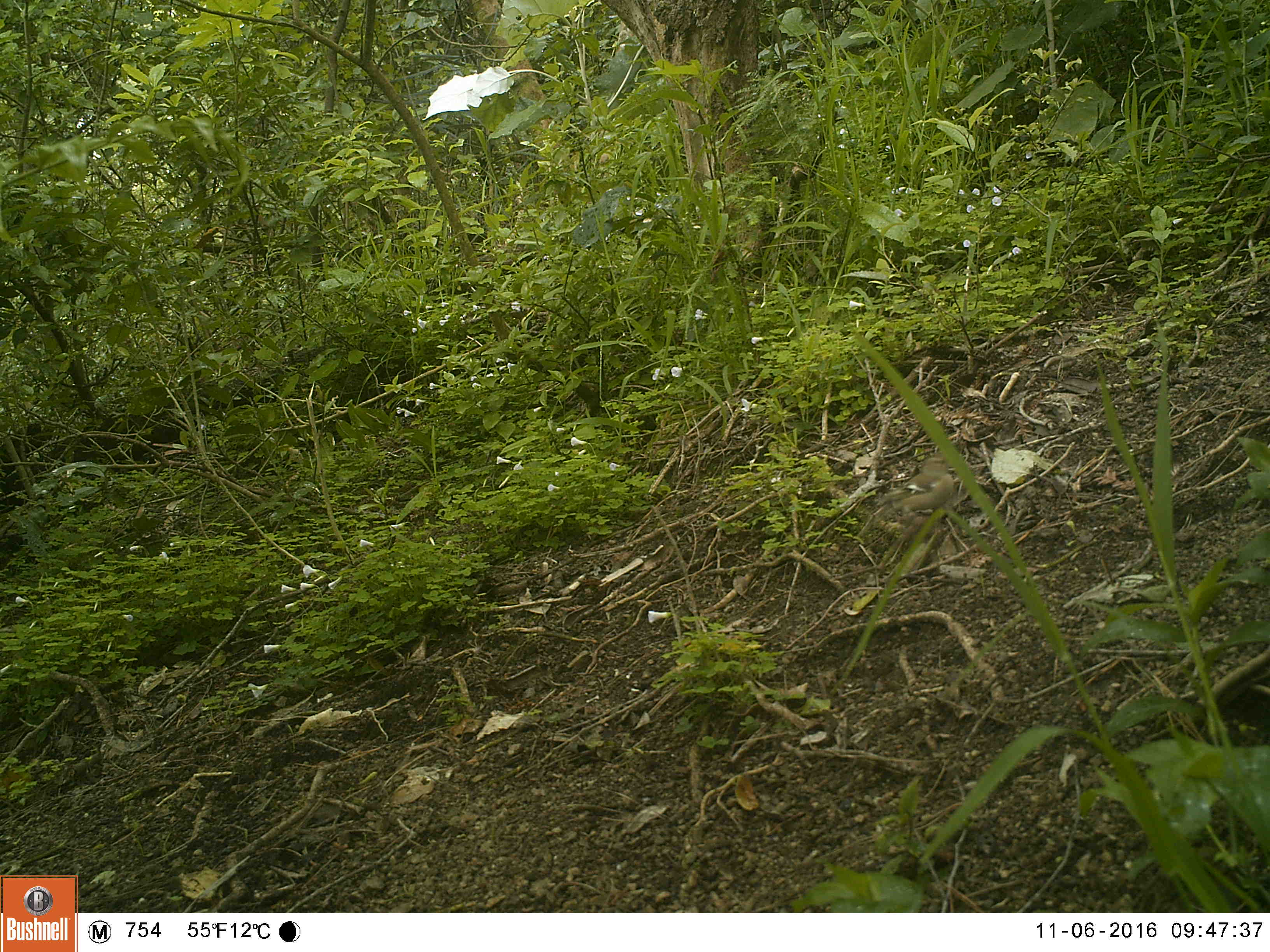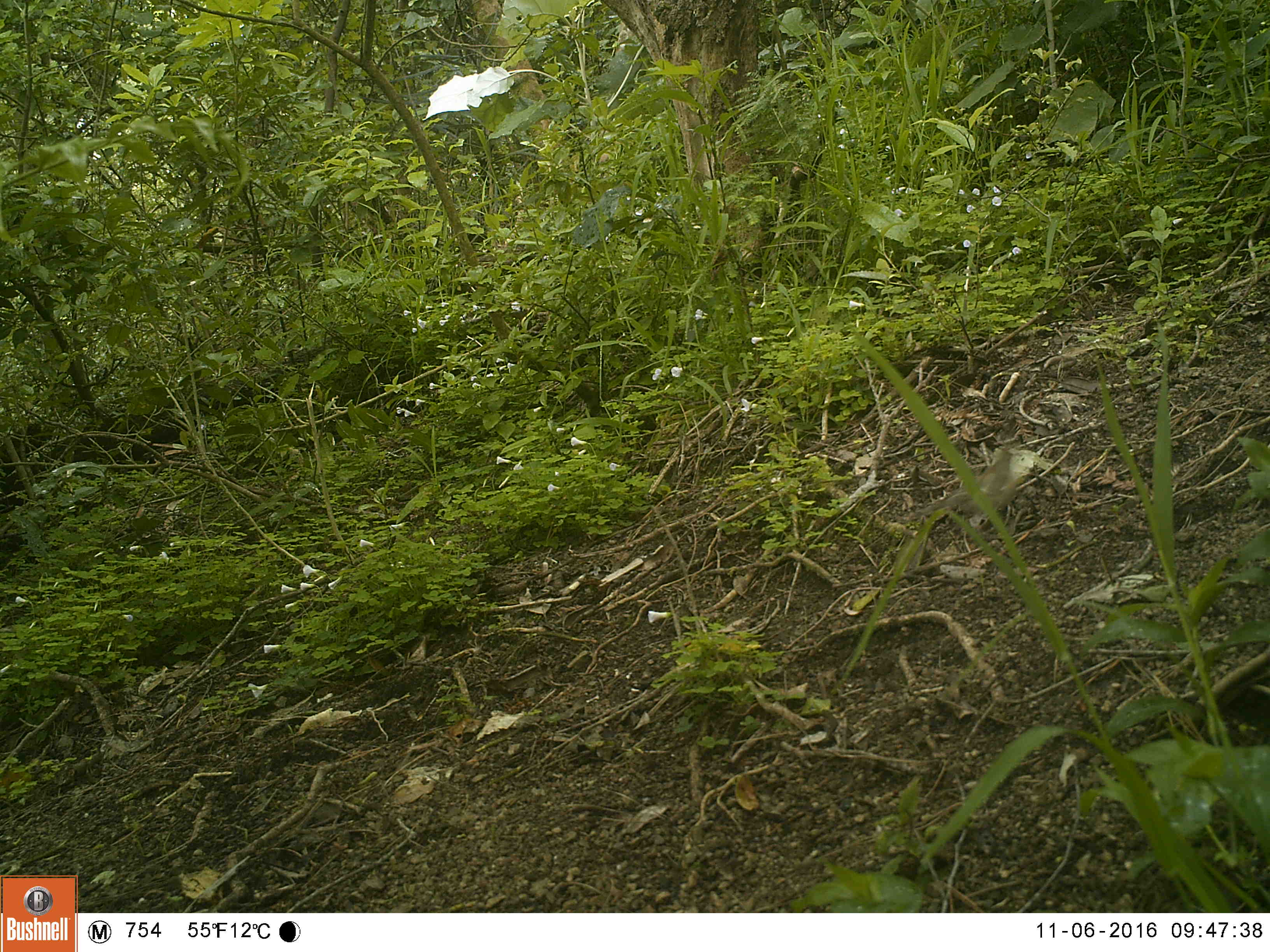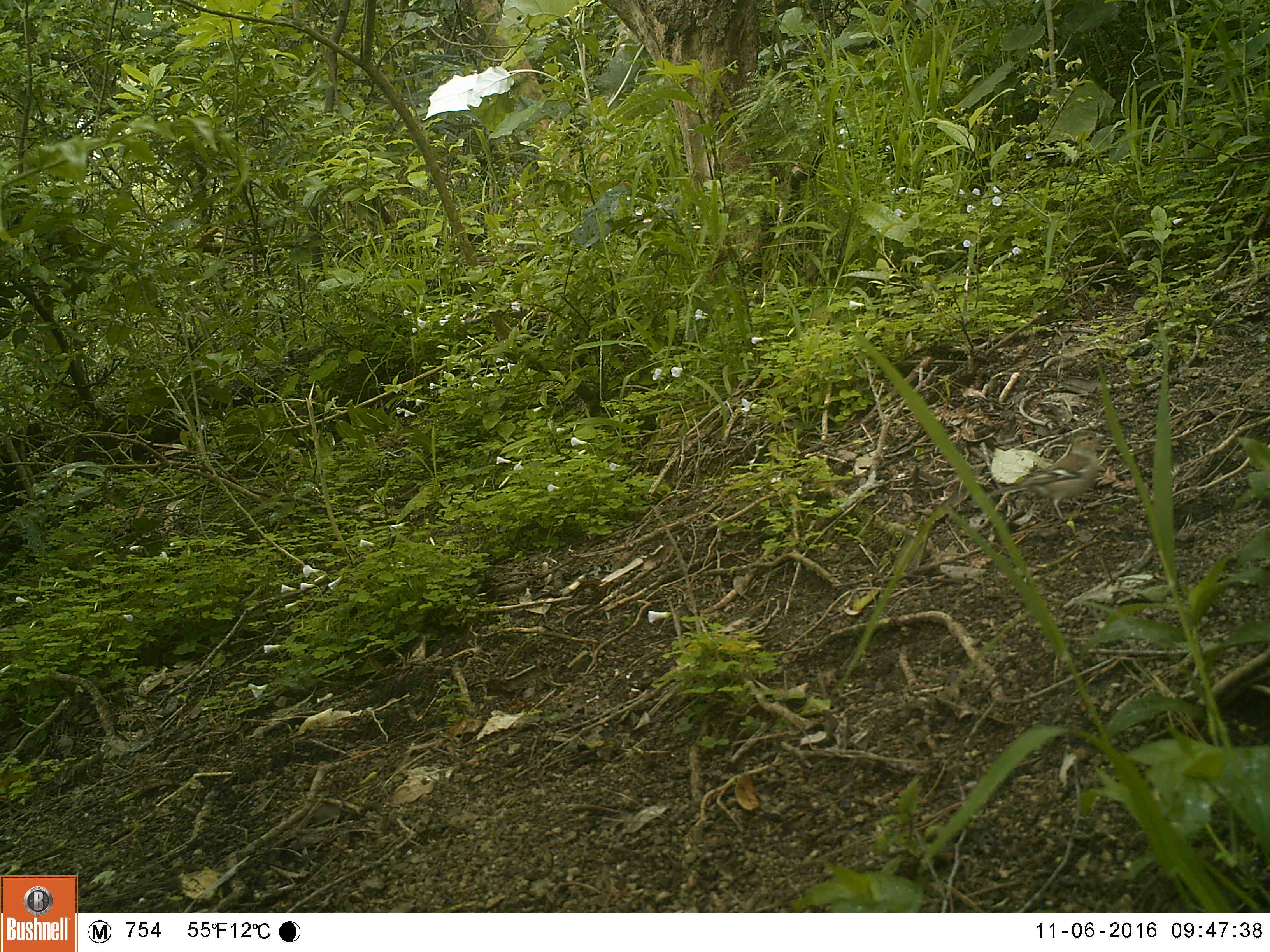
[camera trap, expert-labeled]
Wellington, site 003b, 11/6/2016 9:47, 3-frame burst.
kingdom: Animalia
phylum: Chordata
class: Aves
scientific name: Aves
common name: bird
Bird (Aves).